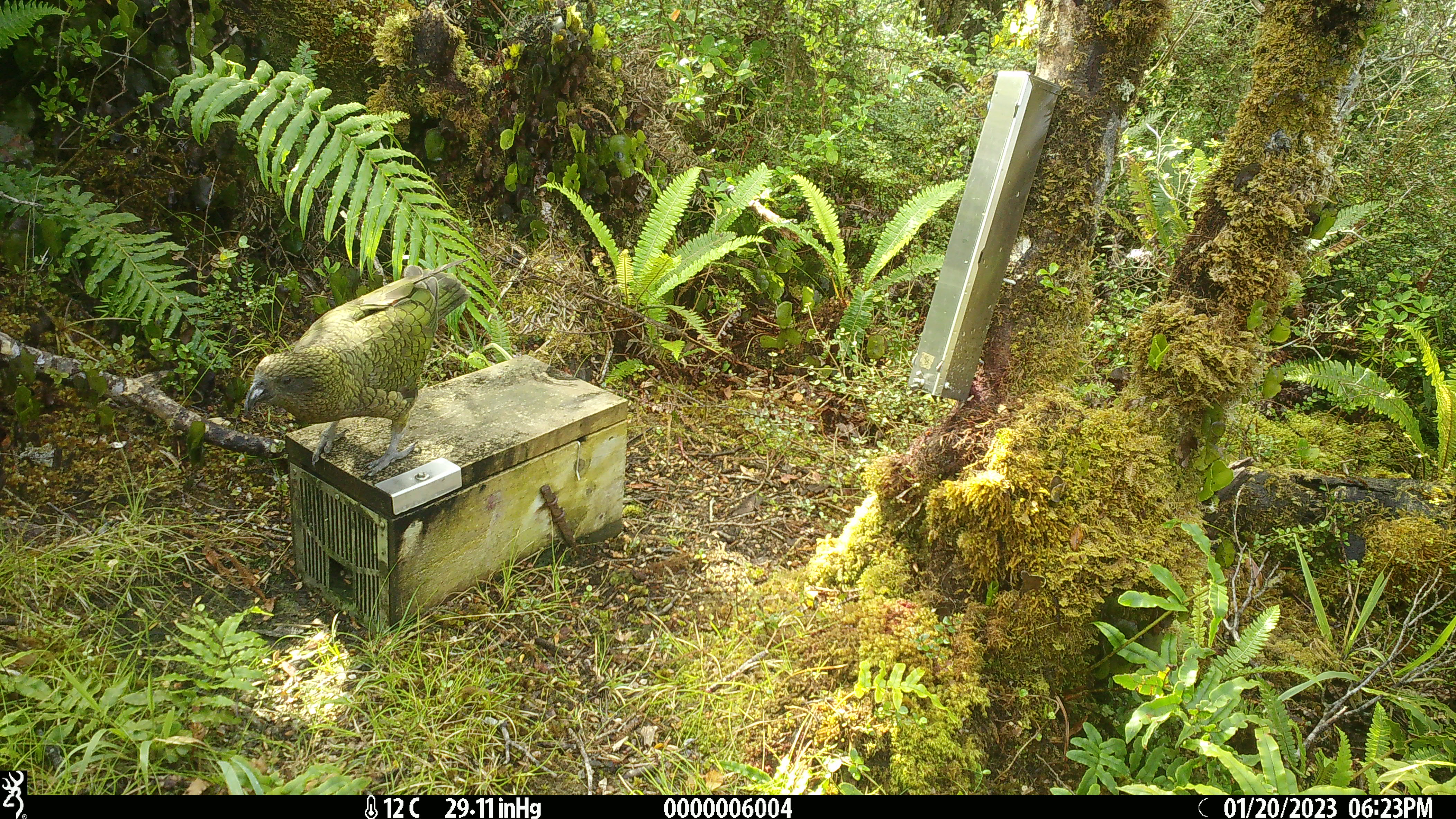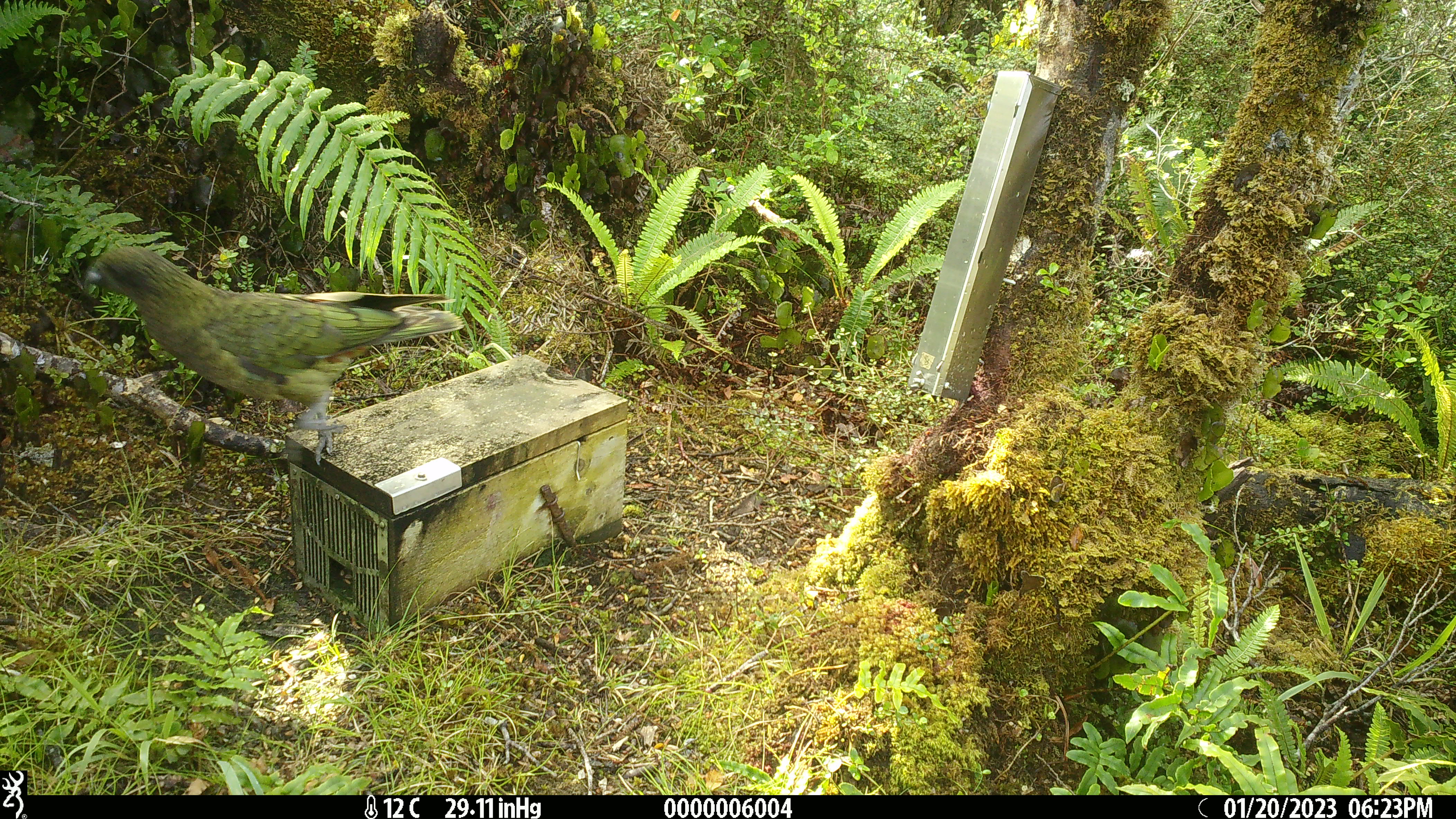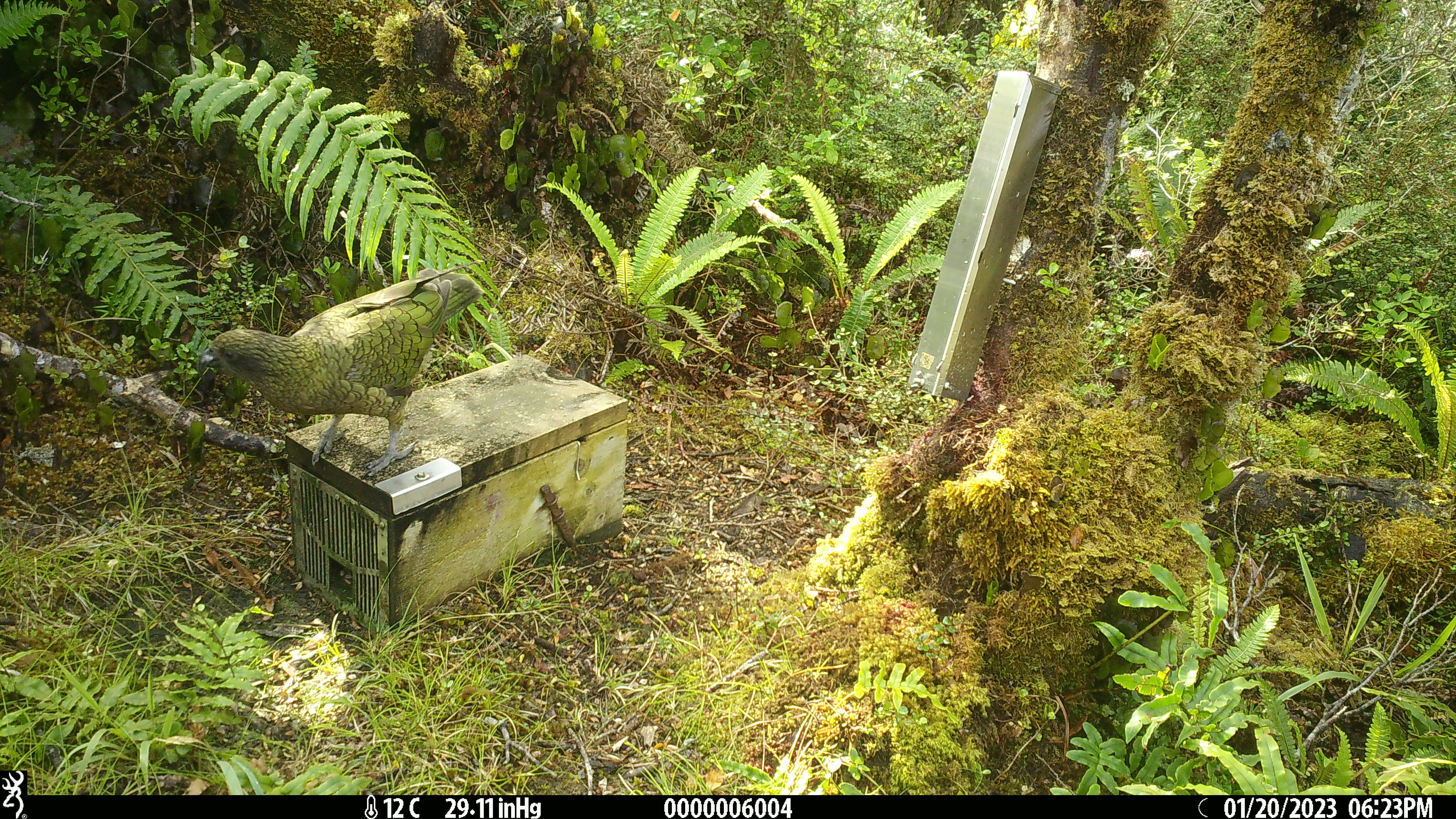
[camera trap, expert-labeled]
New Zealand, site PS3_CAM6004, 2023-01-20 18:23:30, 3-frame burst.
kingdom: Animalia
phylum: Chordata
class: Aves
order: Psittaciformes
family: Strigopidae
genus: Nestor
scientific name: Nestor notabilis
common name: kea